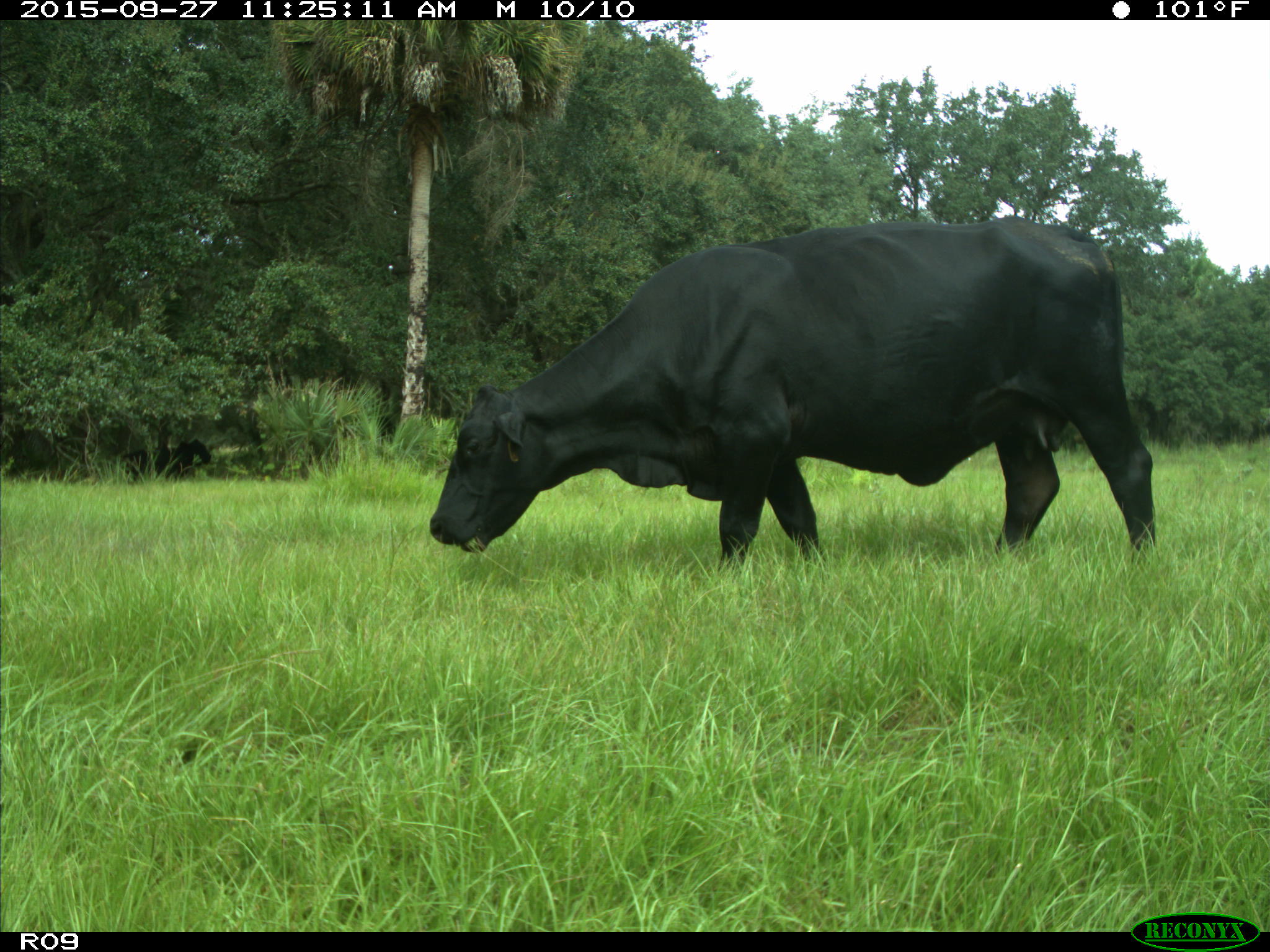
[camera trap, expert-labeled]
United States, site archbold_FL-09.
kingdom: Animalia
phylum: Chordata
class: Mammalia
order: Artiodactyla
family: Bovidae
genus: Bos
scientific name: Bos taurus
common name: domestic cow